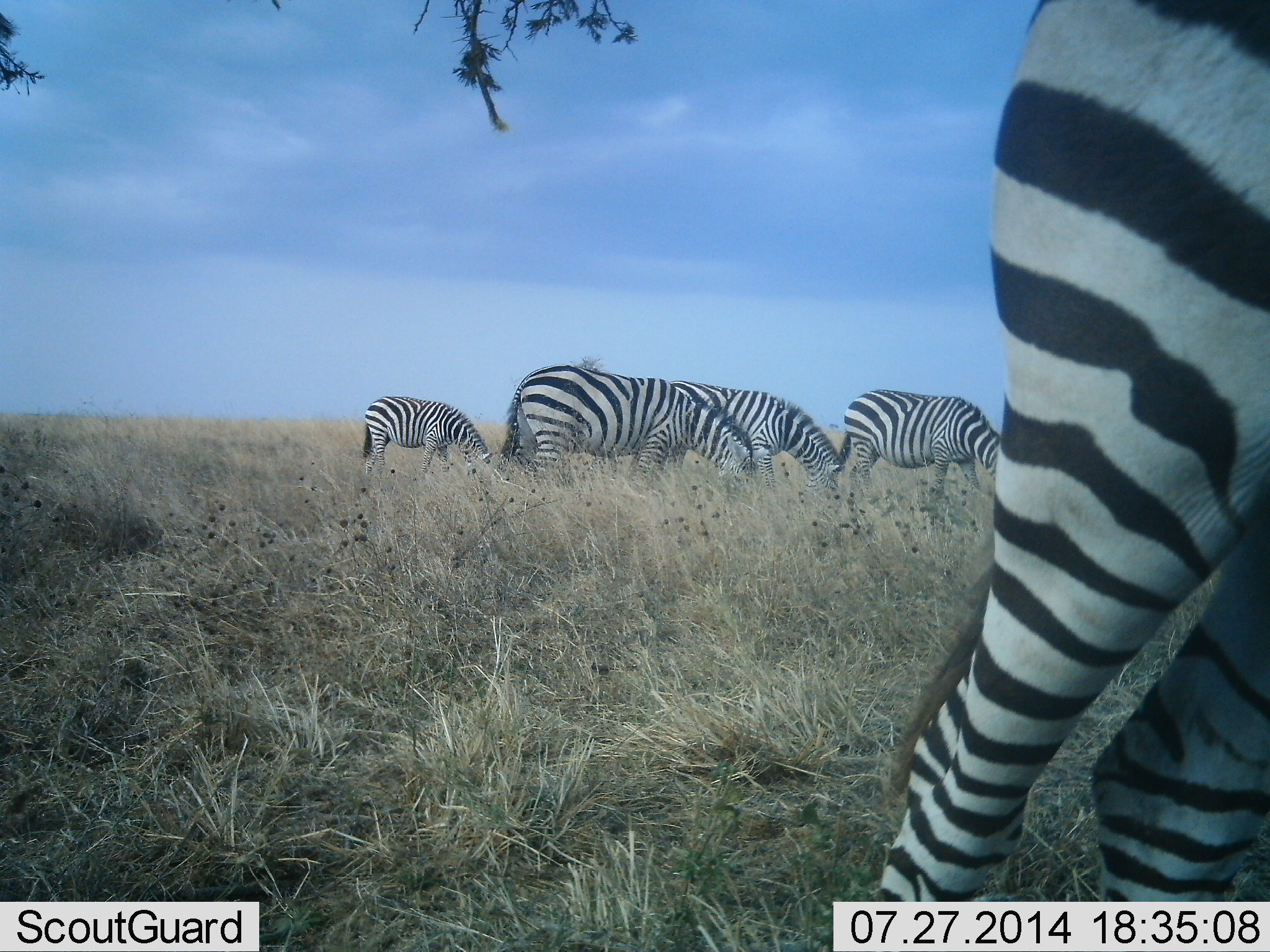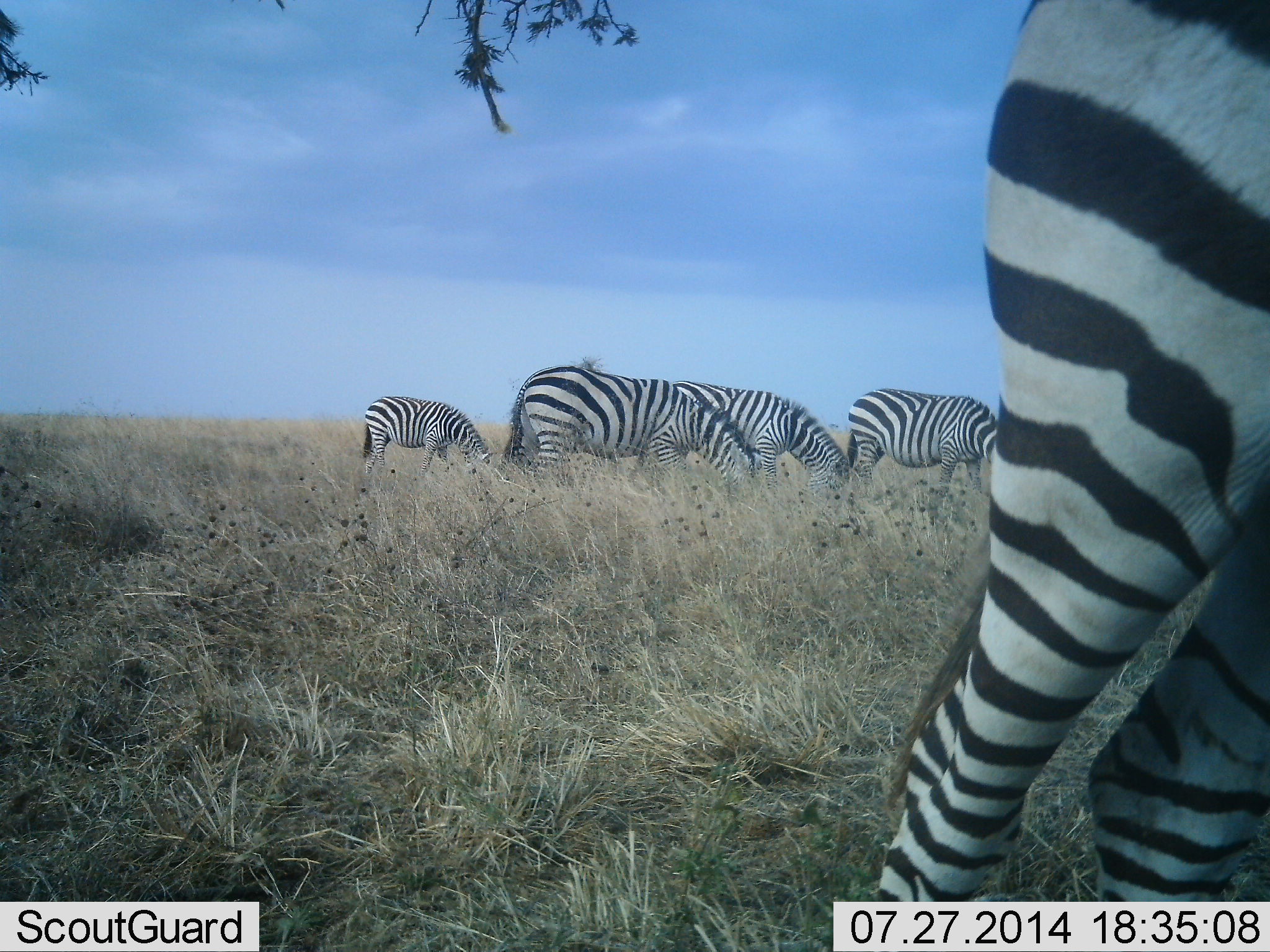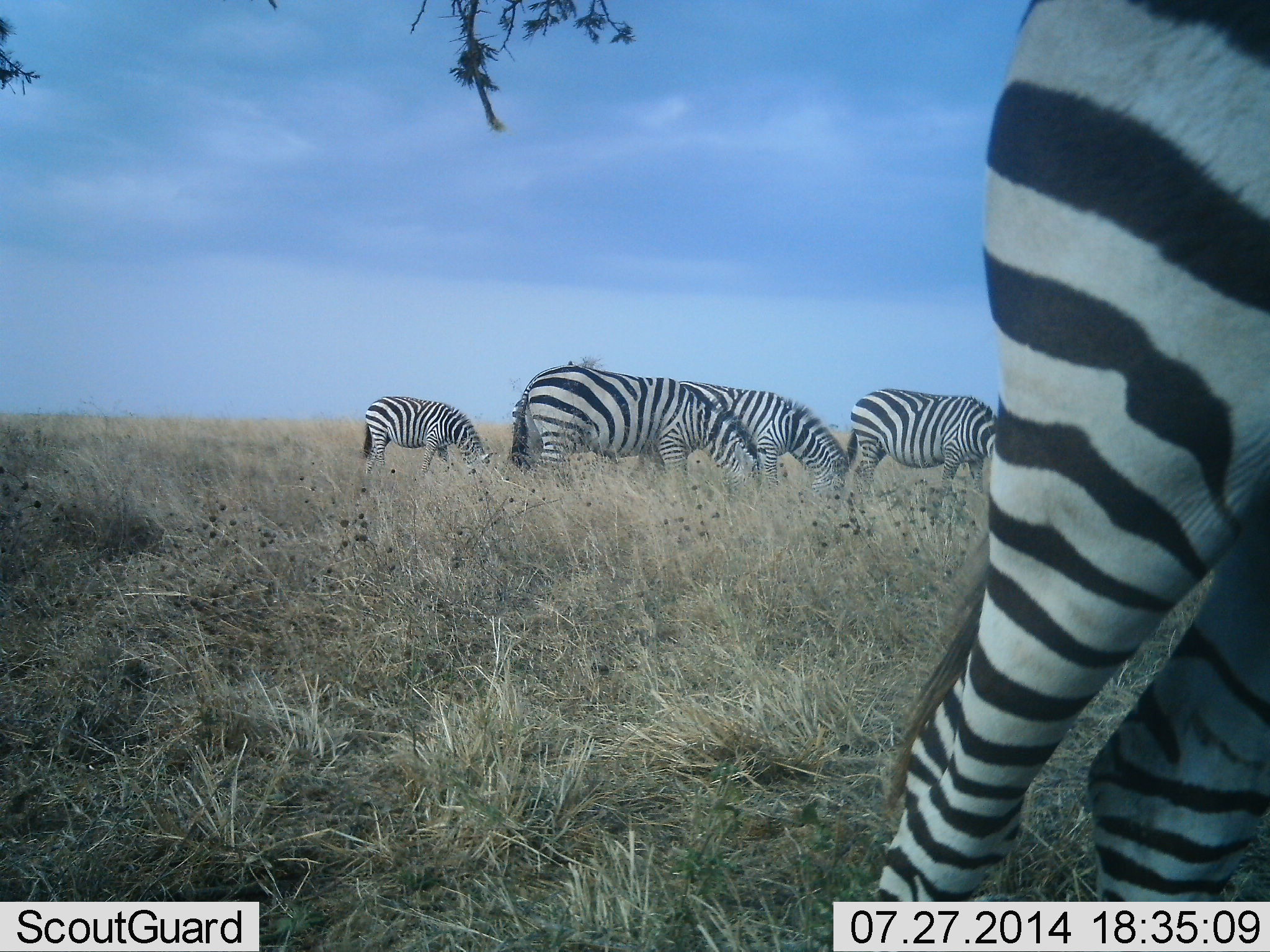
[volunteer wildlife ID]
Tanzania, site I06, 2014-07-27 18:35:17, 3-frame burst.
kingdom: Animalia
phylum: Chordata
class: Mammalia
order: Perissodactyla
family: Equidae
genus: Equus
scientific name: Equus quagga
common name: plains zebra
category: zebra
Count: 5.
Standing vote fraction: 20%.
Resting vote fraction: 0%.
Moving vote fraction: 10%.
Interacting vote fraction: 0%.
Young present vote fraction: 0%.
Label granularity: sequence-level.